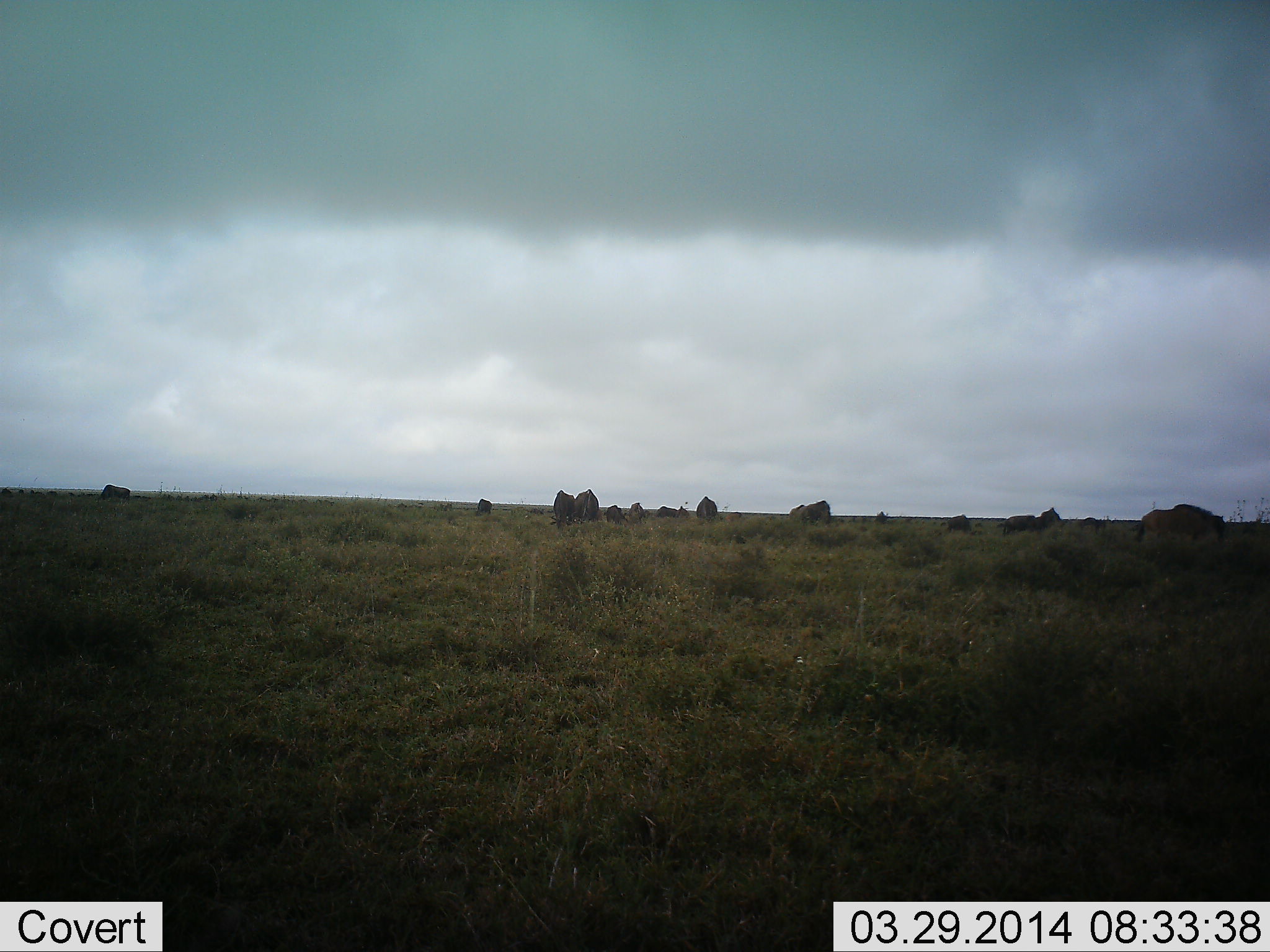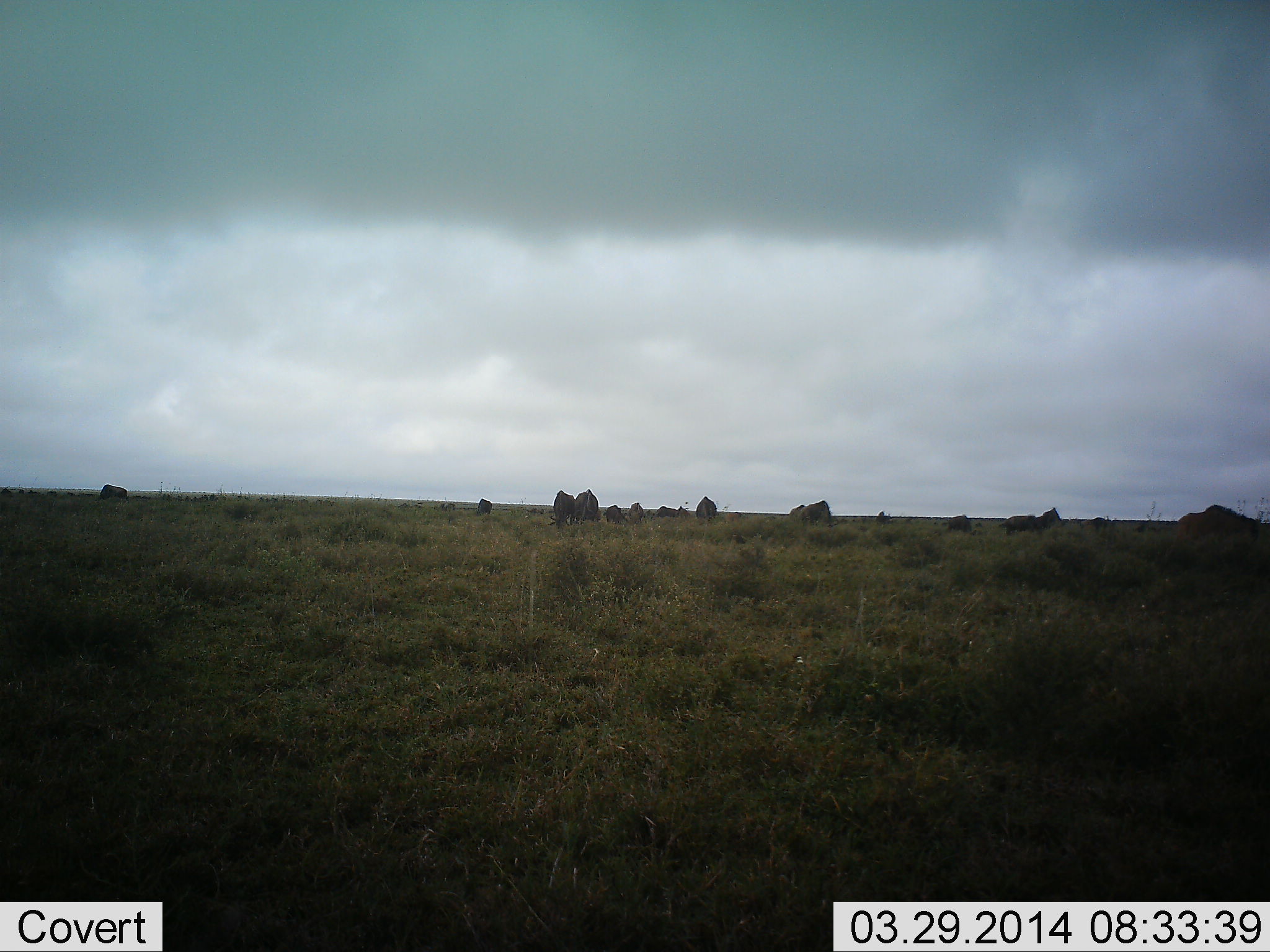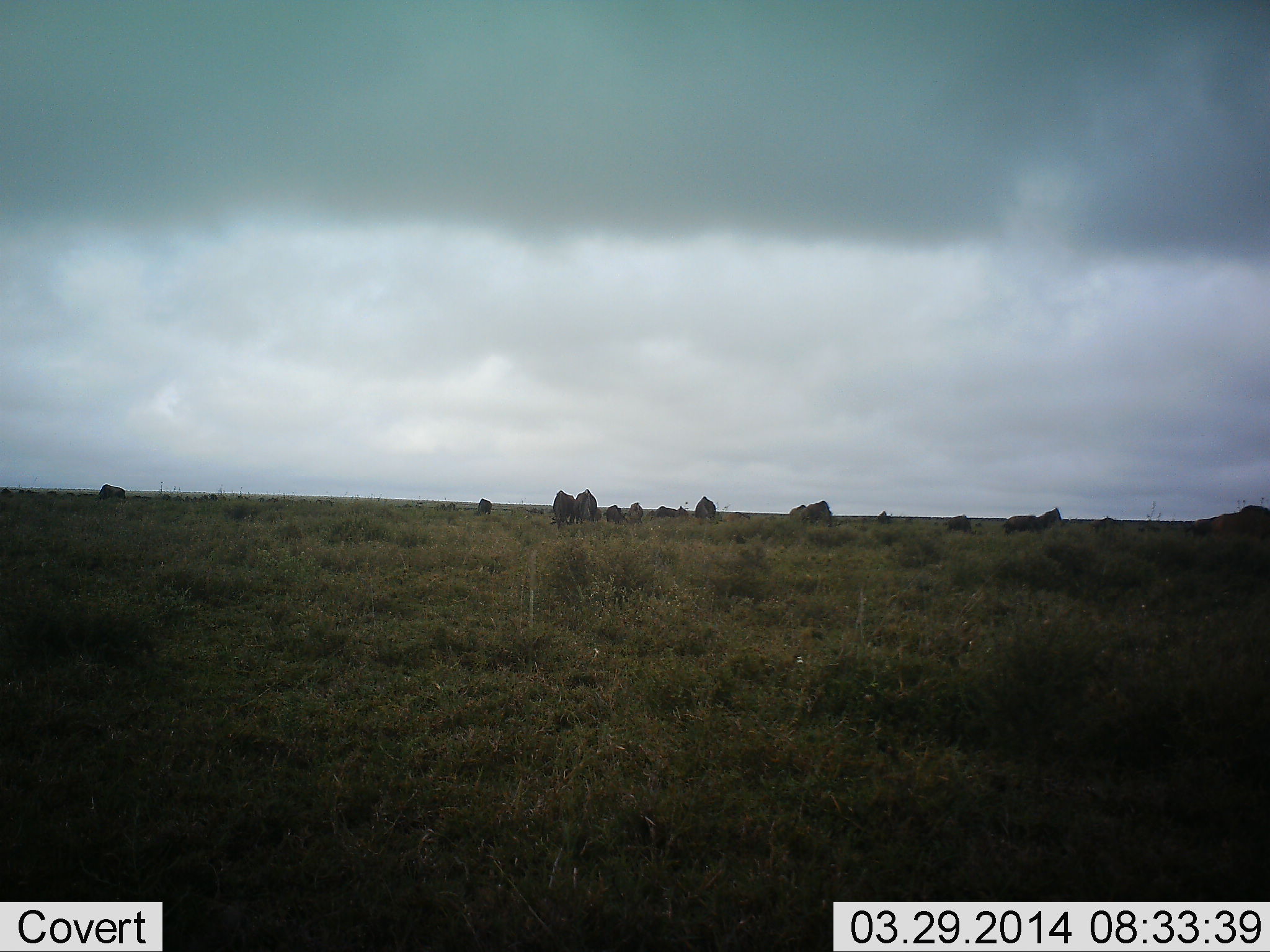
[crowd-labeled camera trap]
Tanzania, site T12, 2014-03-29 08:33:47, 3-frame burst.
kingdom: Animalia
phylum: Chordata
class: Mammalia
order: Artiodactyla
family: Bovidae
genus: Connochaetes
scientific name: Connochaetes taurinus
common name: blue wildebeest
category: wildebeest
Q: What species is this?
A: Wildebeest (blue wildebeest) (Connochaetes taurinus).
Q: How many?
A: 11-50.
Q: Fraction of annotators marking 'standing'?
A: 27%.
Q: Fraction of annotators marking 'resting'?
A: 0%.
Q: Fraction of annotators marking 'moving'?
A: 64%.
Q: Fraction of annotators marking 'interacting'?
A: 0%.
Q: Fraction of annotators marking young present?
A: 0%.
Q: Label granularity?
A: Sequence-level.